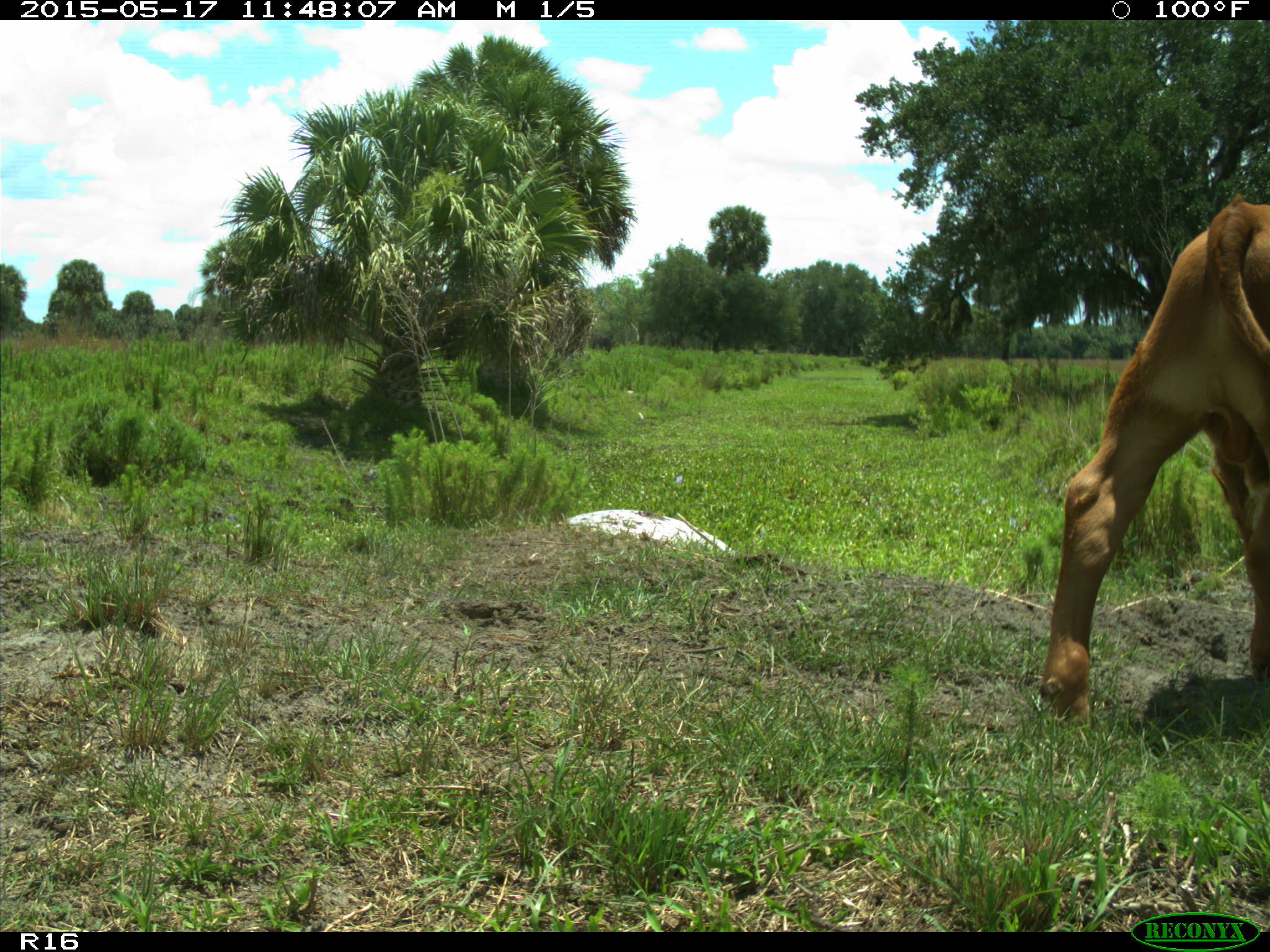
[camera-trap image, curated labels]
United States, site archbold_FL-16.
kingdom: Animalia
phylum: Chordata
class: Mammalia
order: Artiodactyla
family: Bovidae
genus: Bos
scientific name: Bos taurus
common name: domestic cow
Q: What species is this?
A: Bos taurus (domestic cow).